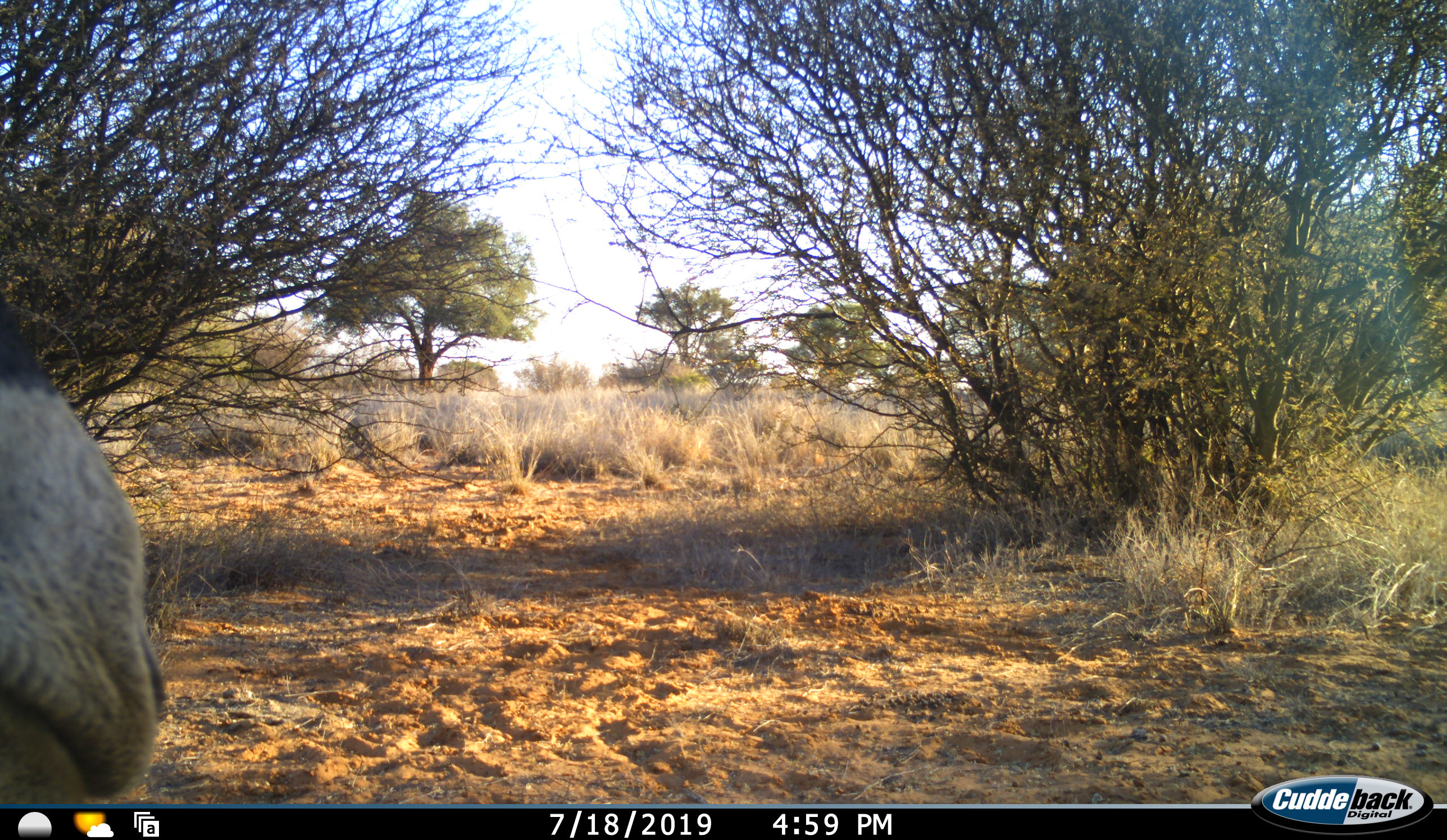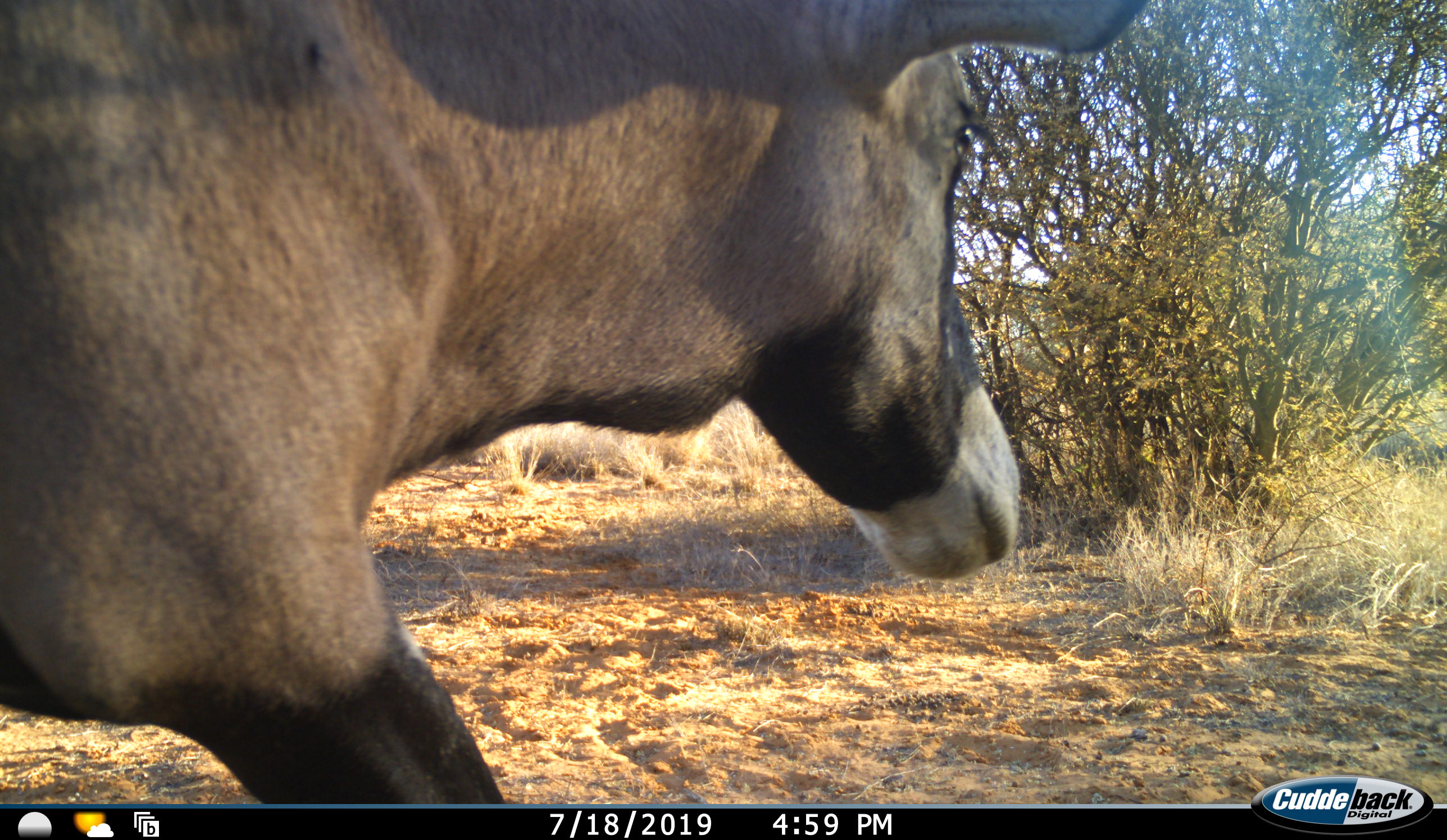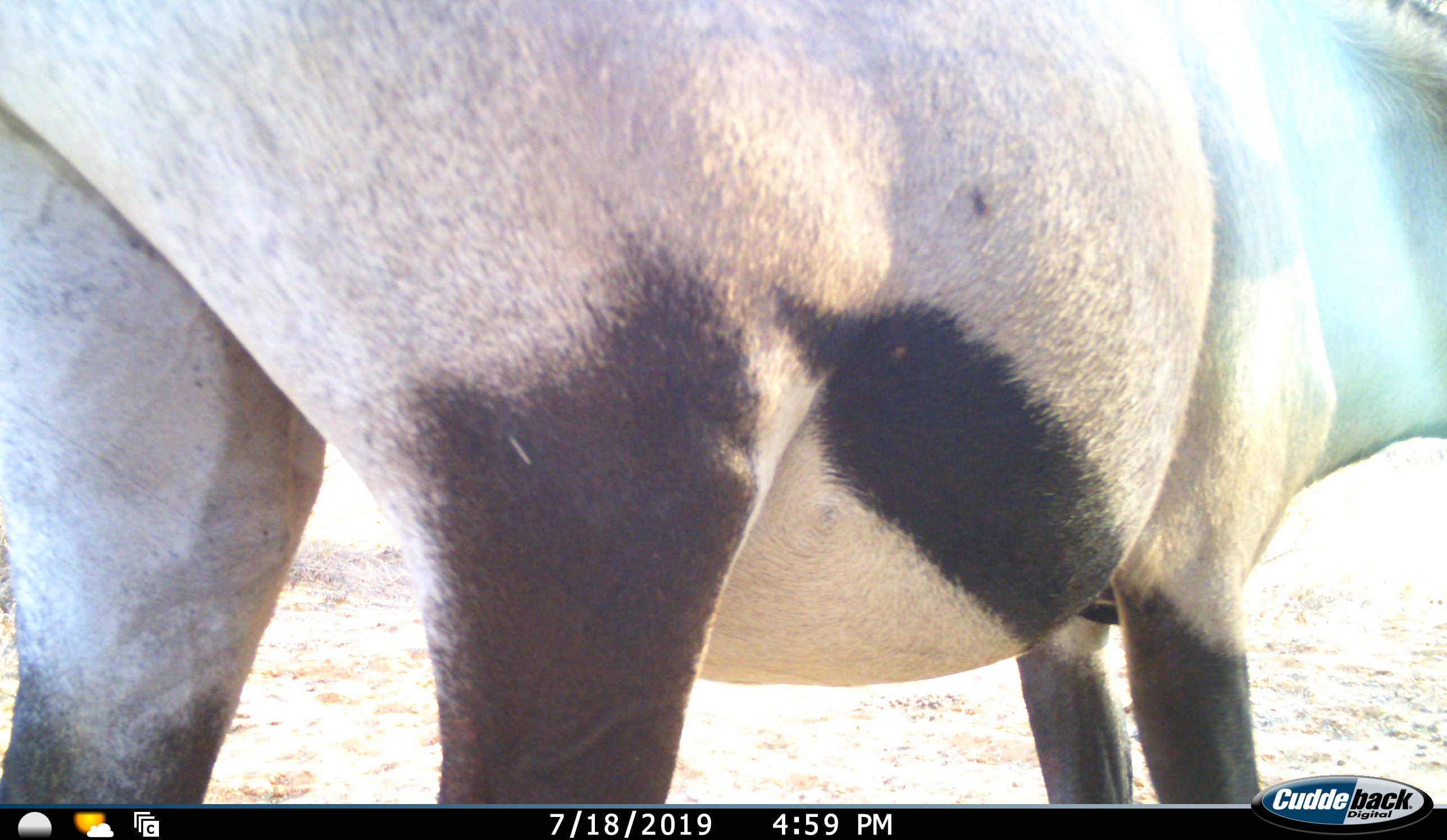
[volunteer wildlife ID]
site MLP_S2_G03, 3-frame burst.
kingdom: Animalia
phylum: Chordata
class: Mammalia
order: Artiodactyla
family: Bovidae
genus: Oryx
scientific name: Oryx gazella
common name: gemsbok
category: oryx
Oryx (gemsbok) (Oryx gazella), count 1. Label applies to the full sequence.